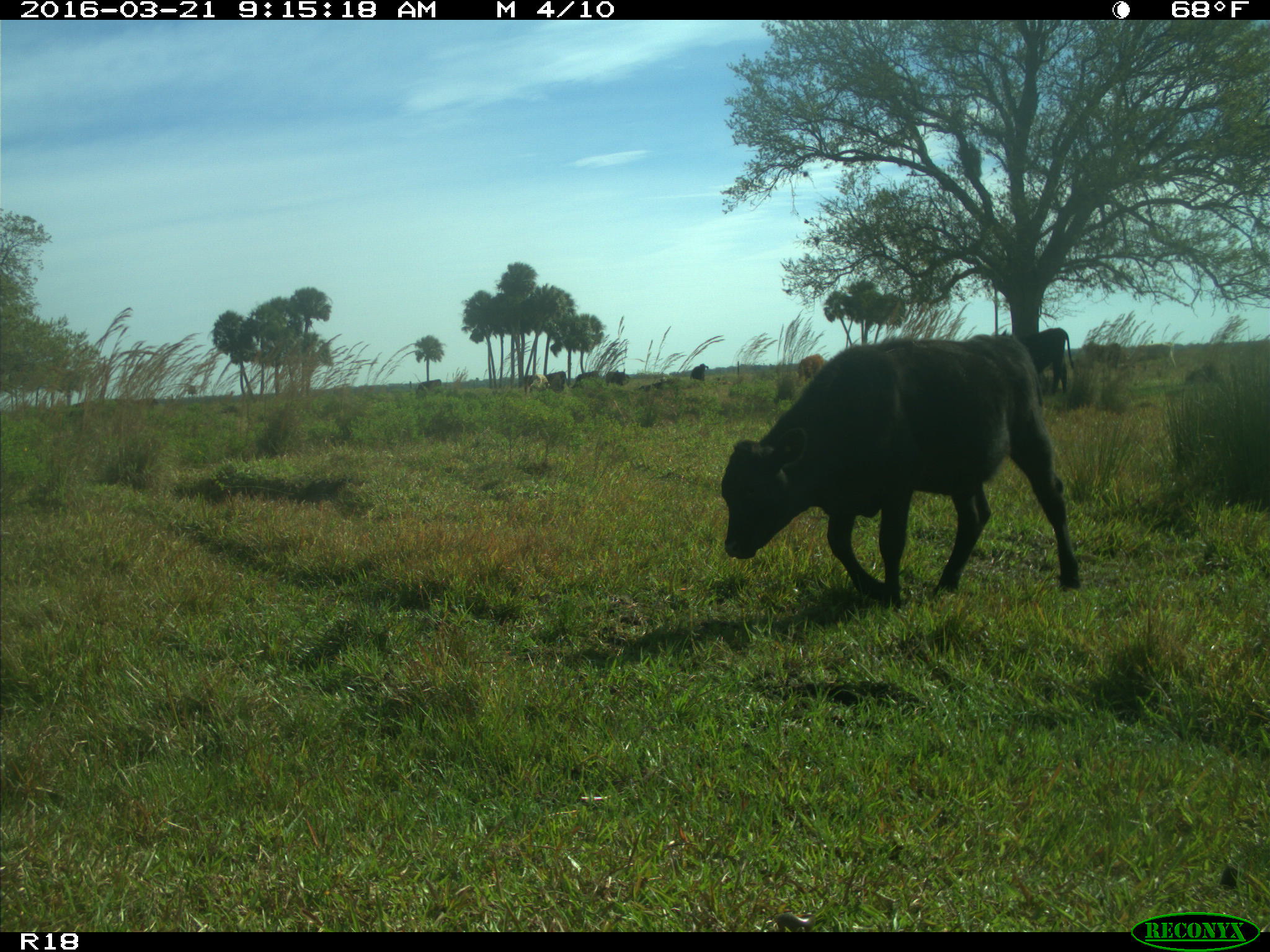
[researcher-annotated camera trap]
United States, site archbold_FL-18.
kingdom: Animalia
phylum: Chordata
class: Mammalia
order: Artiodactyla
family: Bovidae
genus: Bos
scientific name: Bos taurus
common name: domestic cow